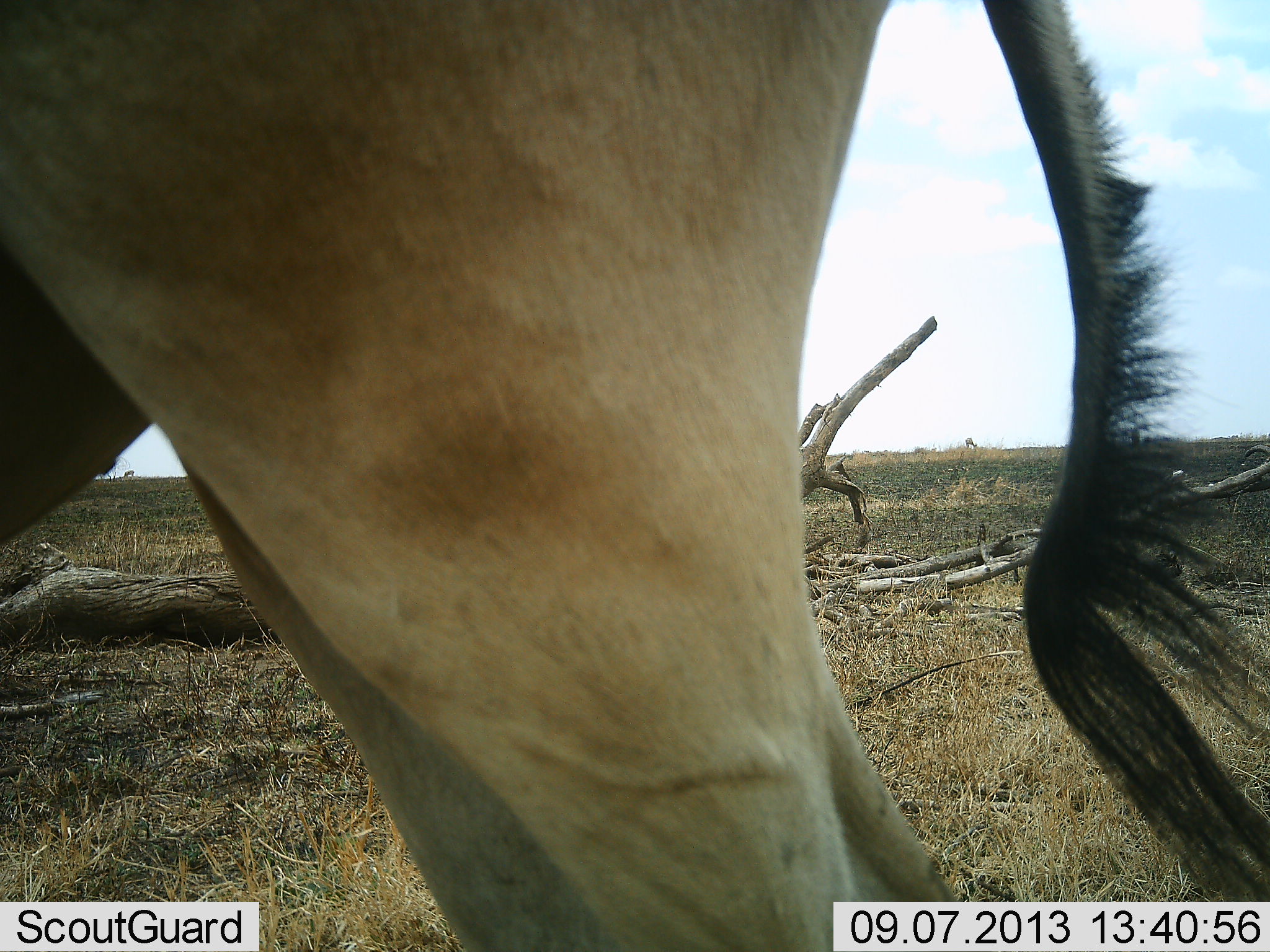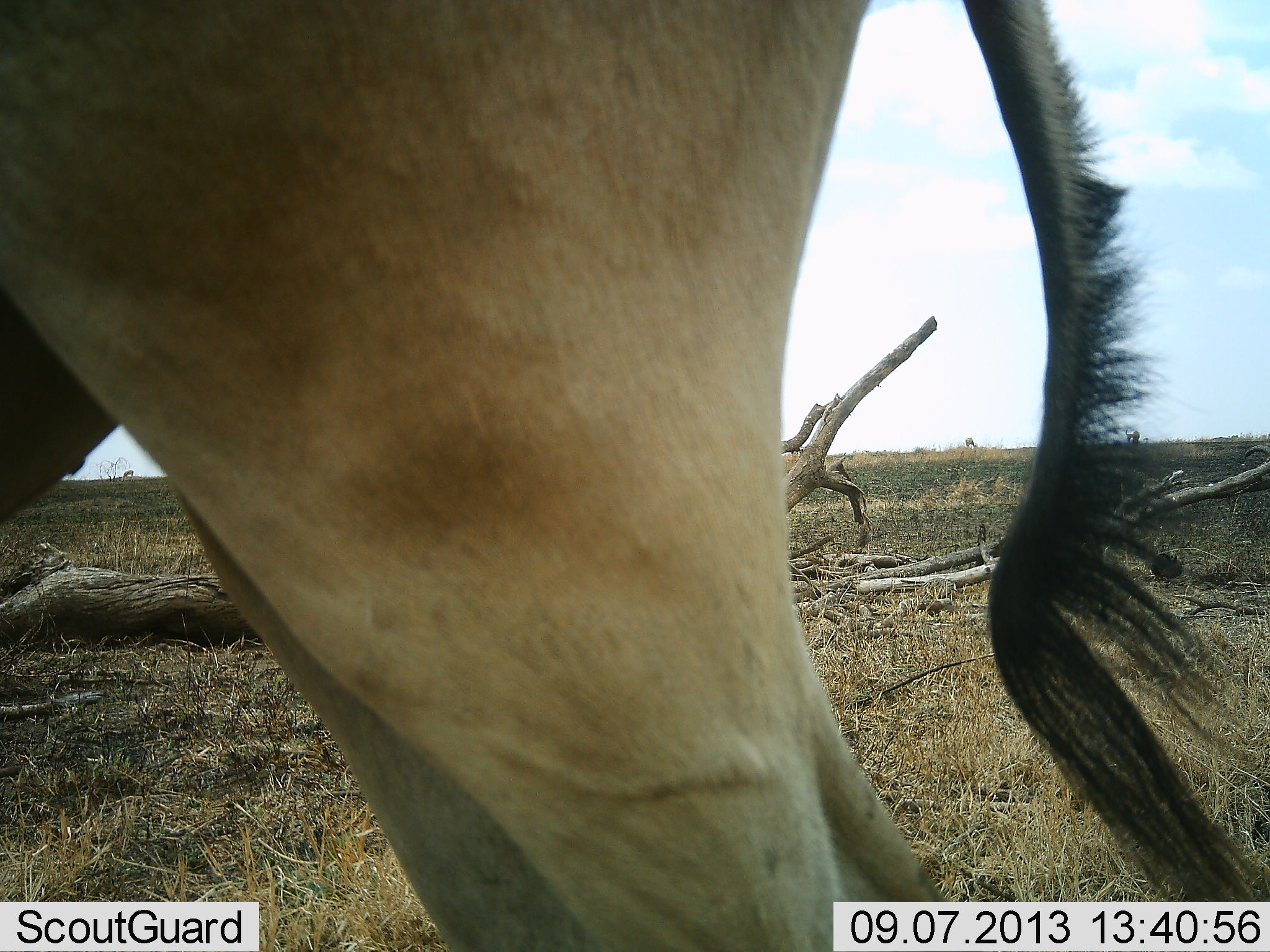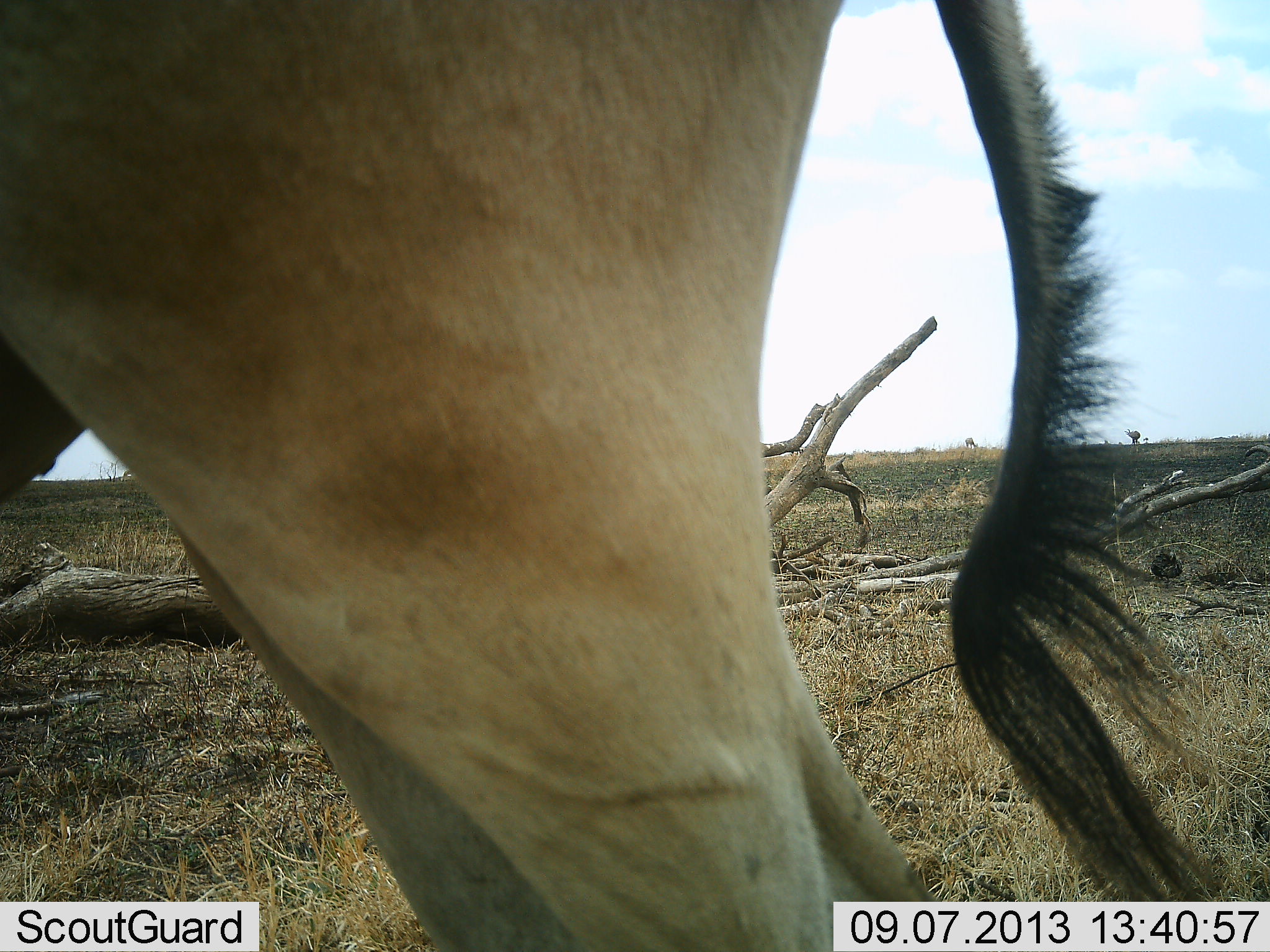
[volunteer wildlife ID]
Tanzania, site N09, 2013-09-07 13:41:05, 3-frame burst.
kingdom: Animalia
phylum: Chordata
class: Mammalia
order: Artiodactyla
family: Bovidae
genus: Alcelaphus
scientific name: Alcelaphus buselaphus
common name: hartebeest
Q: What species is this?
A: Hartebeest (Alcelaphus buselaphus).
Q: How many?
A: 1.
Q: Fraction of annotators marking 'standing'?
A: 96%.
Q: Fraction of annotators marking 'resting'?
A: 4%.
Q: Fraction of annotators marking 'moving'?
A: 0%.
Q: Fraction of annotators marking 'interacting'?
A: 0%.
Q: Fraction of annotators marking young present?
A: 0%.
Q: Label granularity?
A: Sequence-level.